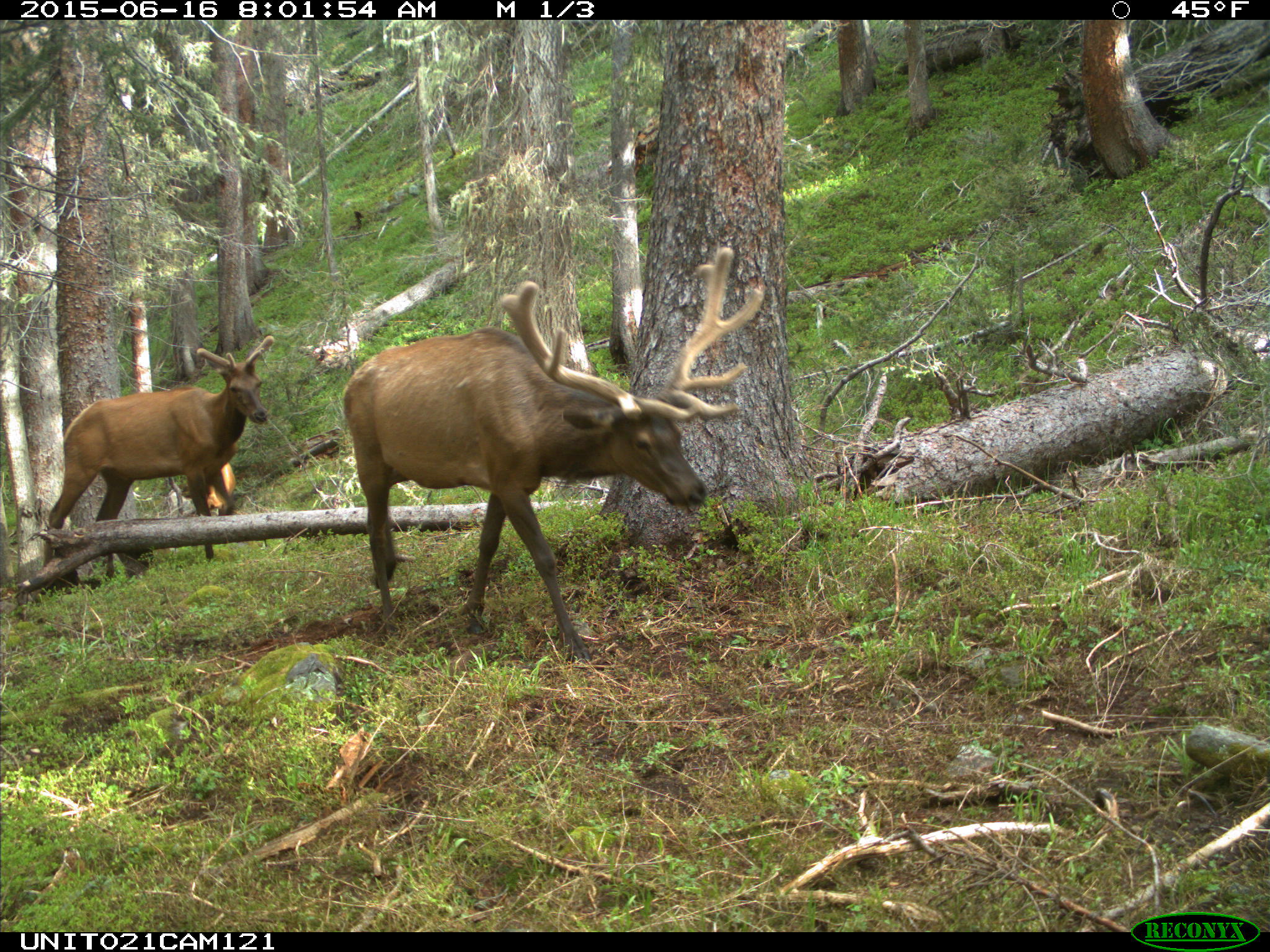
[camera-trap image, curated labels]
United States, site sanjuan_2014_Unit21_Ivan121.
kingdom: Animalia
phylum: Chordata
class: Mammalia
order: Artiodactyla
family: Cervidae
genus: Cervus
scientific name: Cervus elaphus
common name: red deer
Cervus elaphus (red deer).